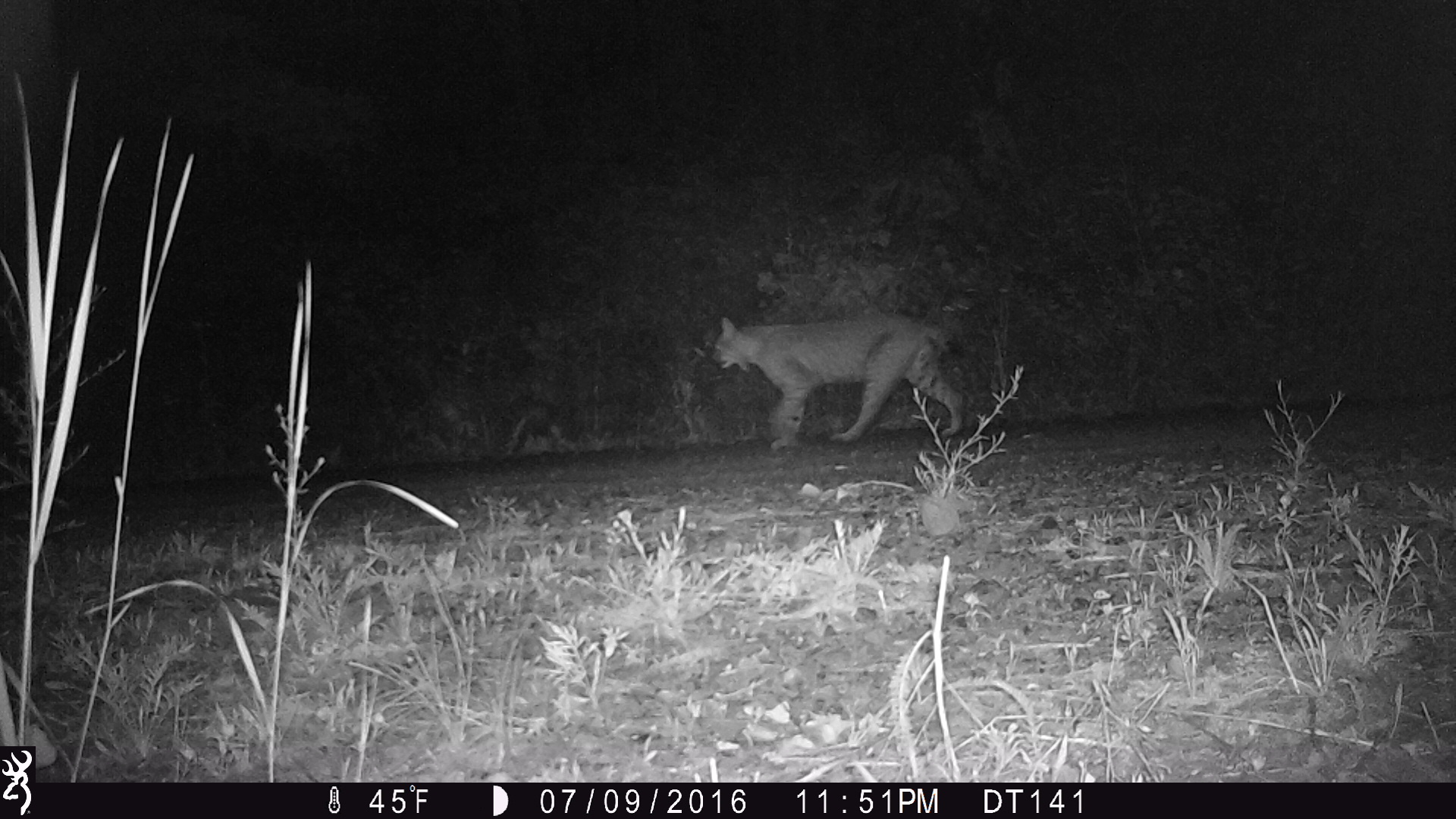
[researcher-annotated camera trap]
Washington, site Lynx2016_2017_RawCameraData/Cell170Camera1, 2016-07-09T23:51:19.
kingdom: Animalia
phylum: Chordata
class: Mammalia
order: Carnivora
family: Felidae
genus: Lynx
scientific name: Lynx rufus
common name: bobcat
Lynx rufus (bobcat). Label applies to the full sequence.